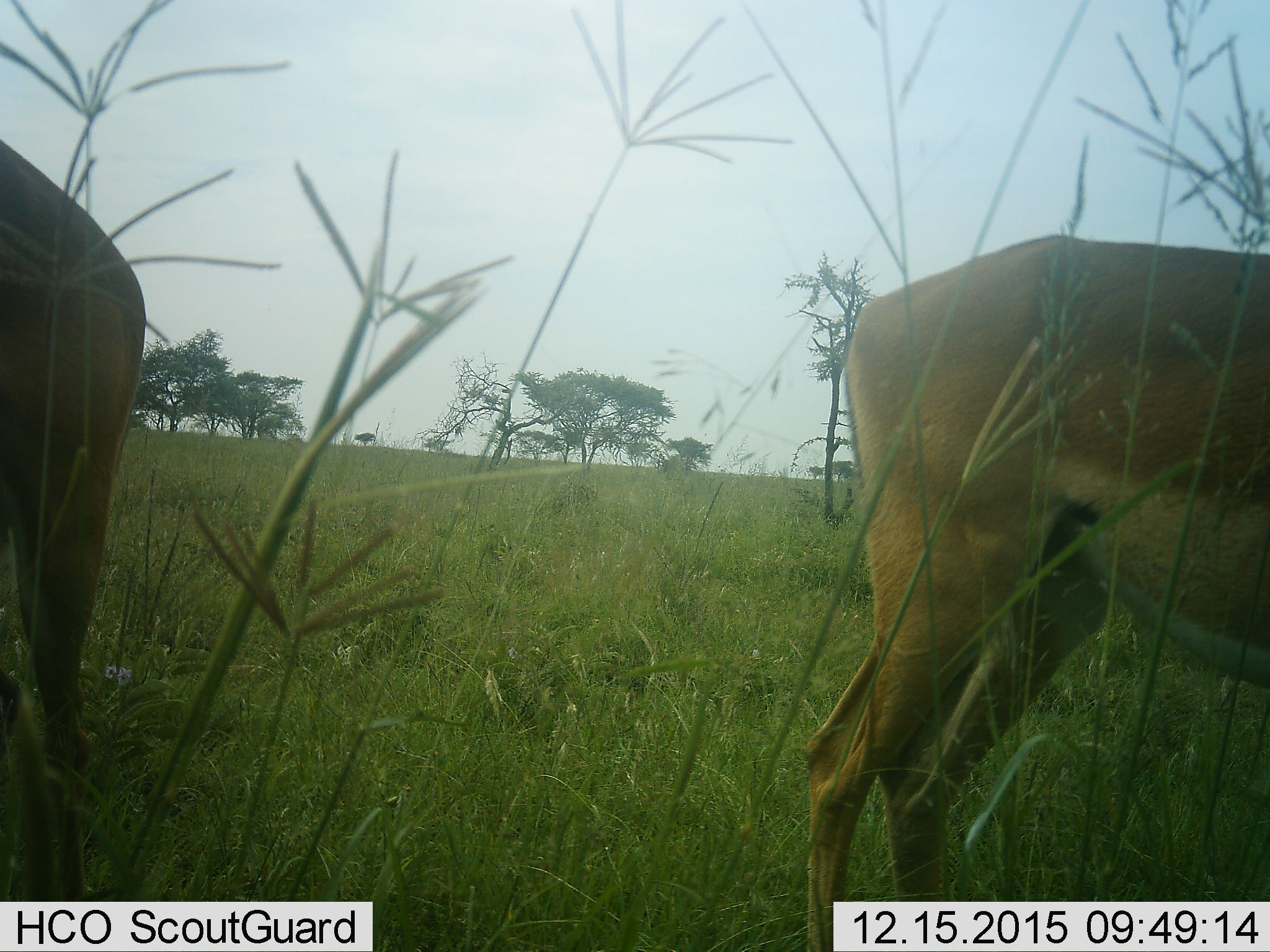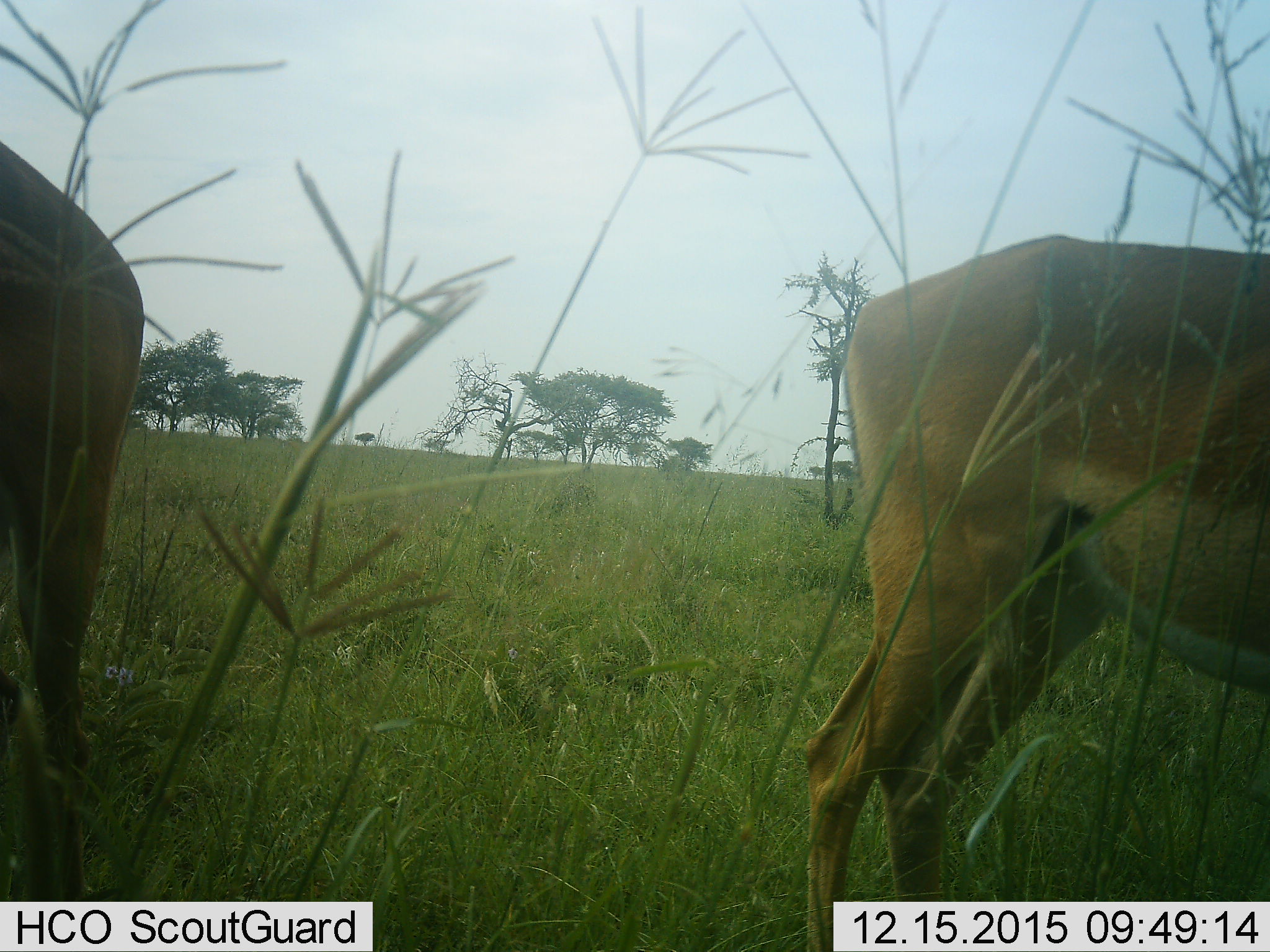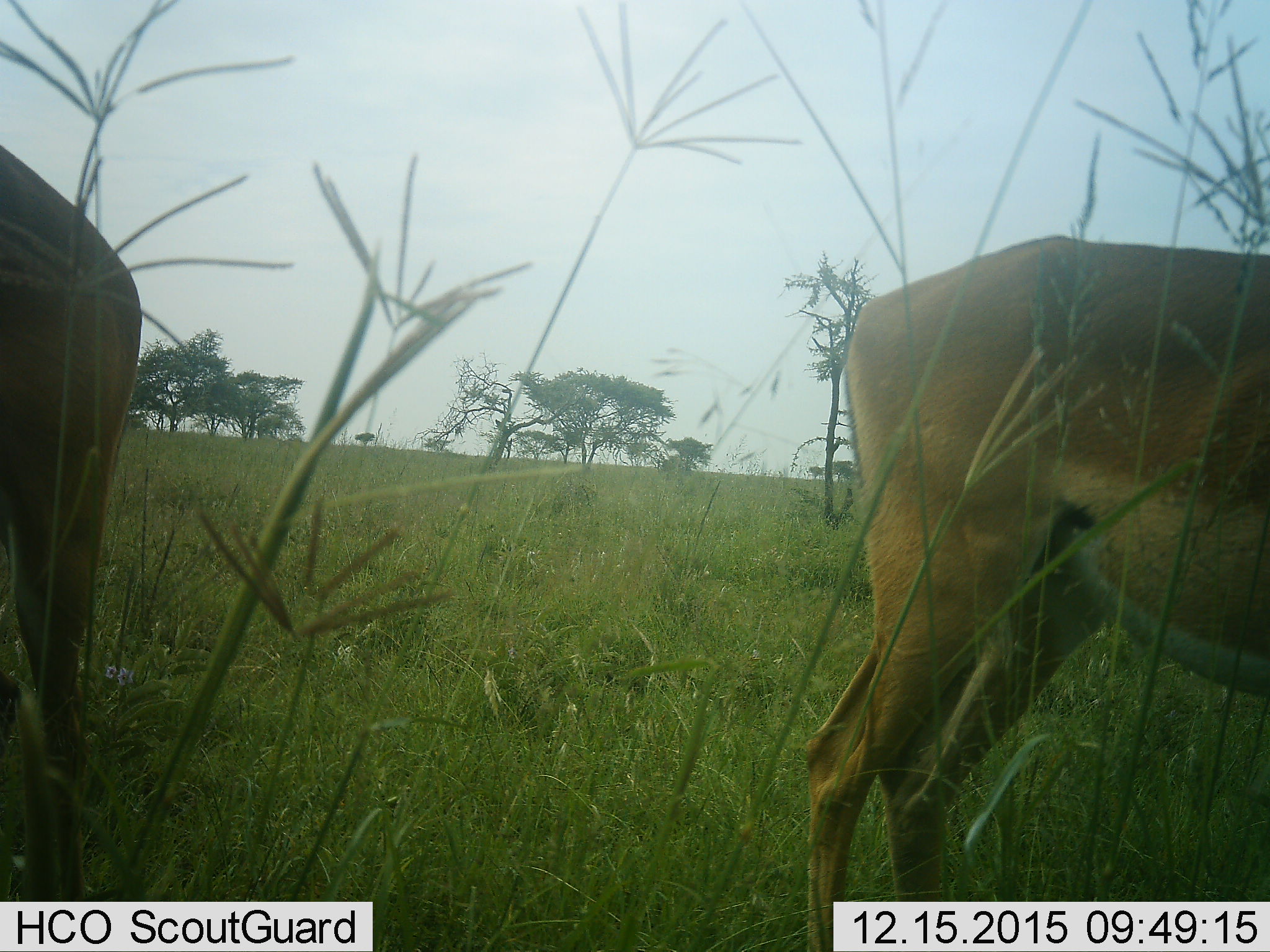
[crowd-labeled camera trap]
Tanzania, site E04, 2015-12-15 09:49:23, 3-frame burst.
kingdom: Animalia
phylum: Chordata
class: Mammalia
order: Artiodactyla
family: Bovidae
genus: Aepyceros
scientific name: Aepyceros melampus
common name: impala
Impala (Aepyceros melampus), count 2. Behavior (volunteer vote fractions): standing 100%, resting 0%, moving 0%, interacting 0%. Young present (vote fraction): 0%. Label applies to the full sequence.